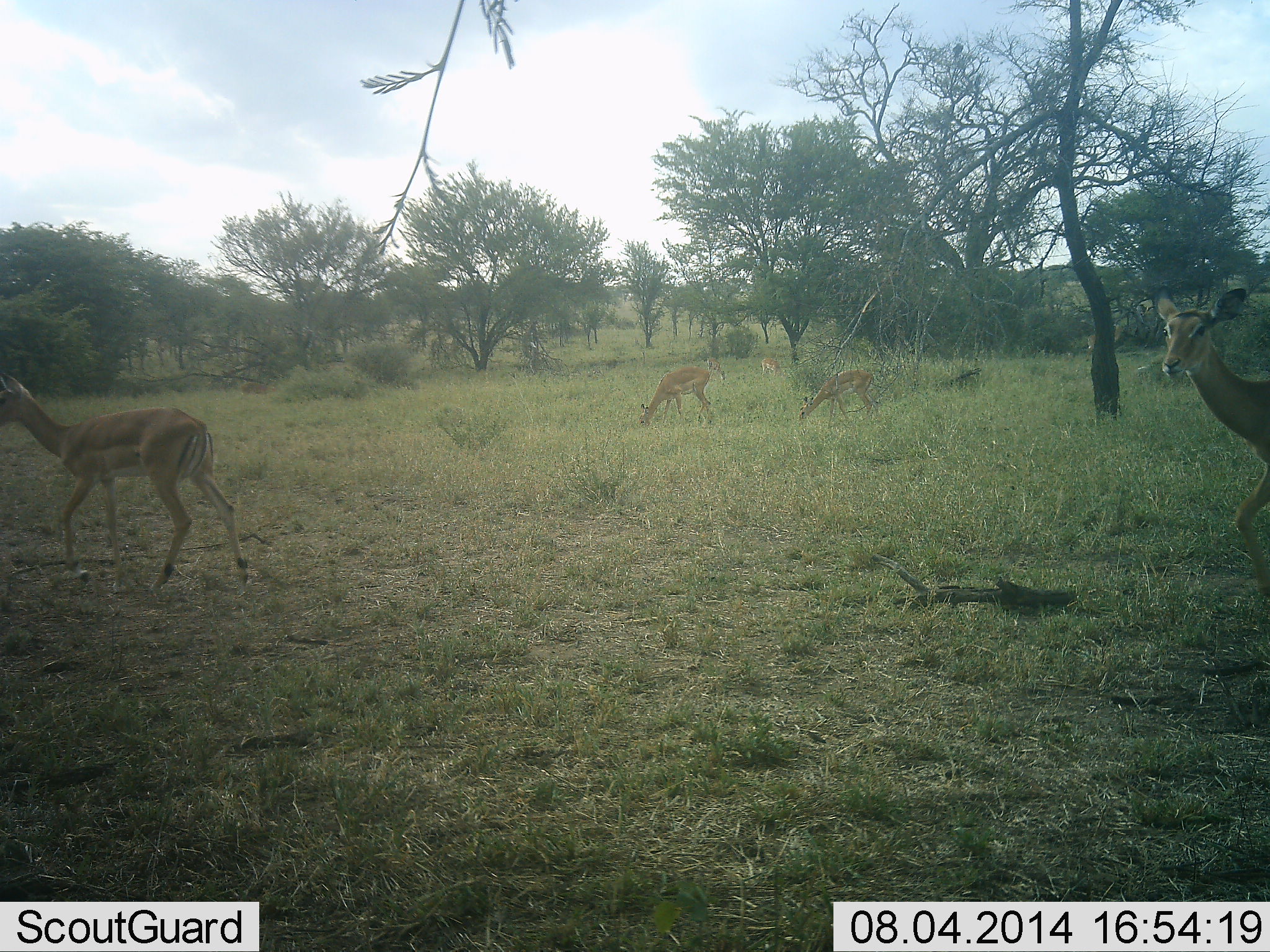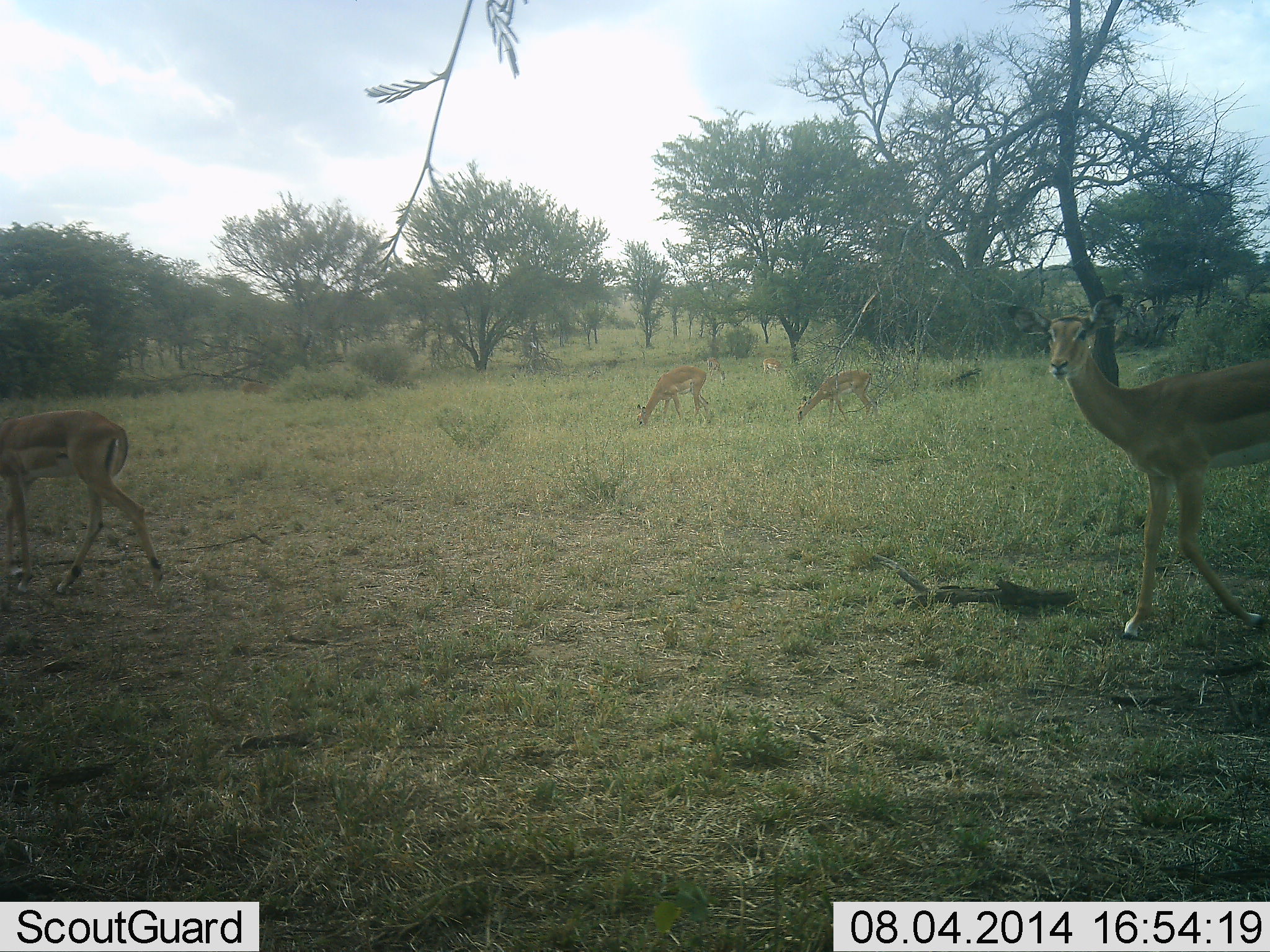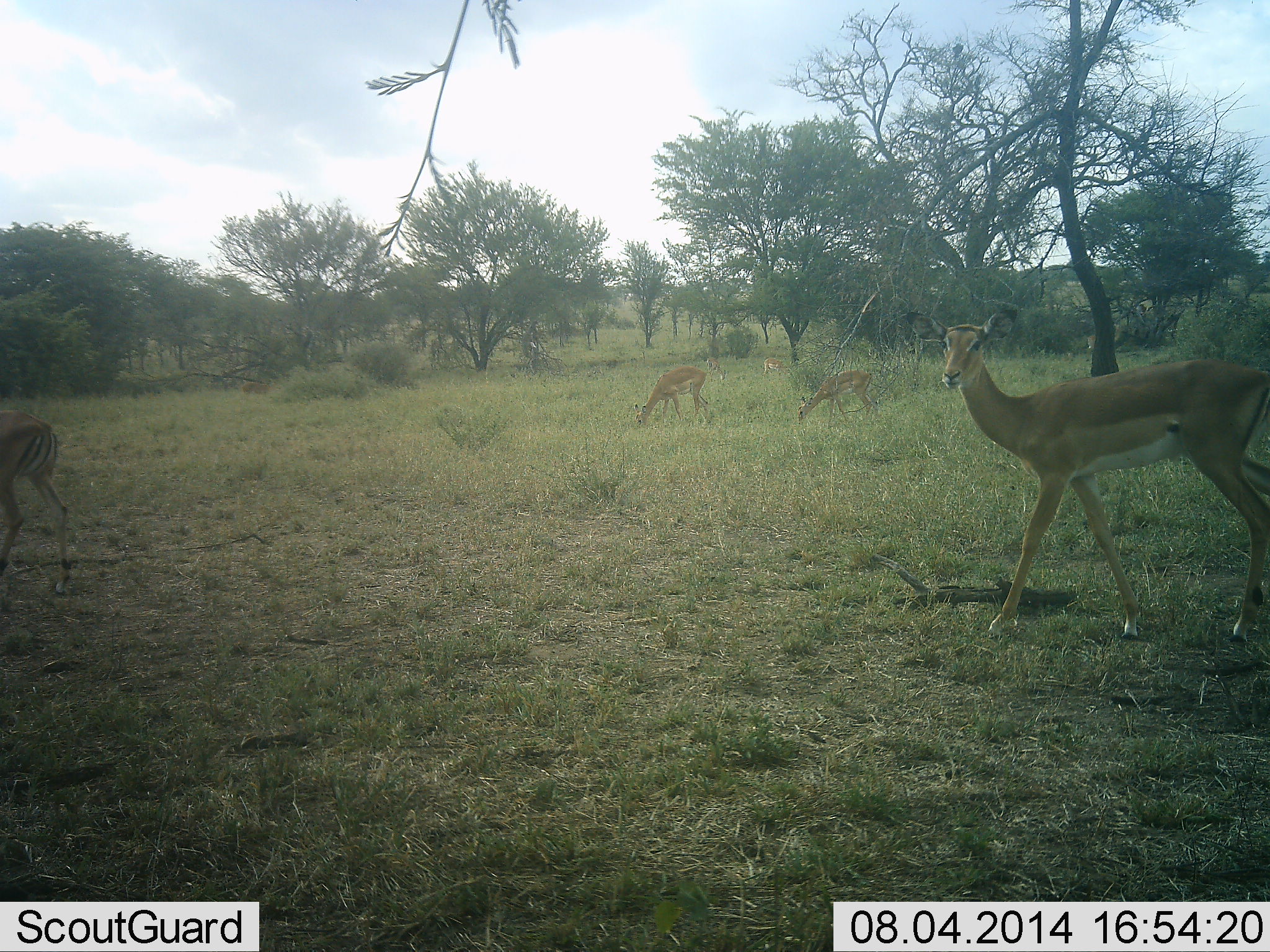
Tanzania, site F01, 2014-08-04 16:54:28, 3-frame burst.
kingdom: Animalia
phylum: Chordata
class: Mammalia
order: Artiodactyla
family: Bovidae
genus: Aepyceros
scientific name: Aepyceros melampus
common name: impala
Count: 5.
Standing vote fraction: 10%.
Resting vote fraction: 0%.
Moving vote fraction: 100%.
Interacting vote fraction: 0%.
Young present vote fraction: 10%.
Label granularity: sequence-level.